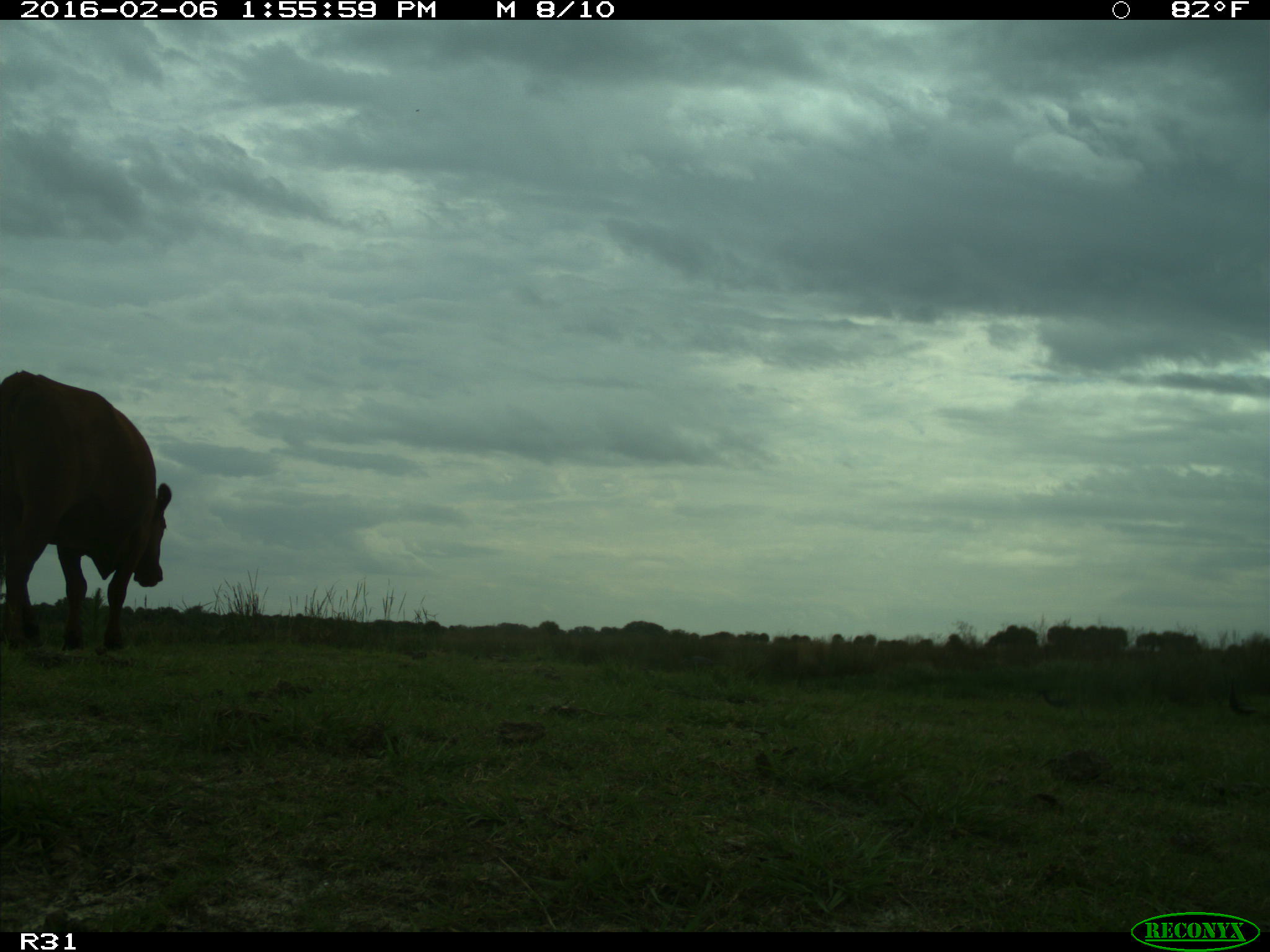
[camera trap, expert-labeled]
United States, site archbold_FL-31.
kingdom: Animalia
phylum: Chordata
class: Mammalia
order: Artiodactyla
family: Bovidae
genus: Bos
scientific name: Bos taurus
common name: domestic cow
Bos taurus (domestic cow).